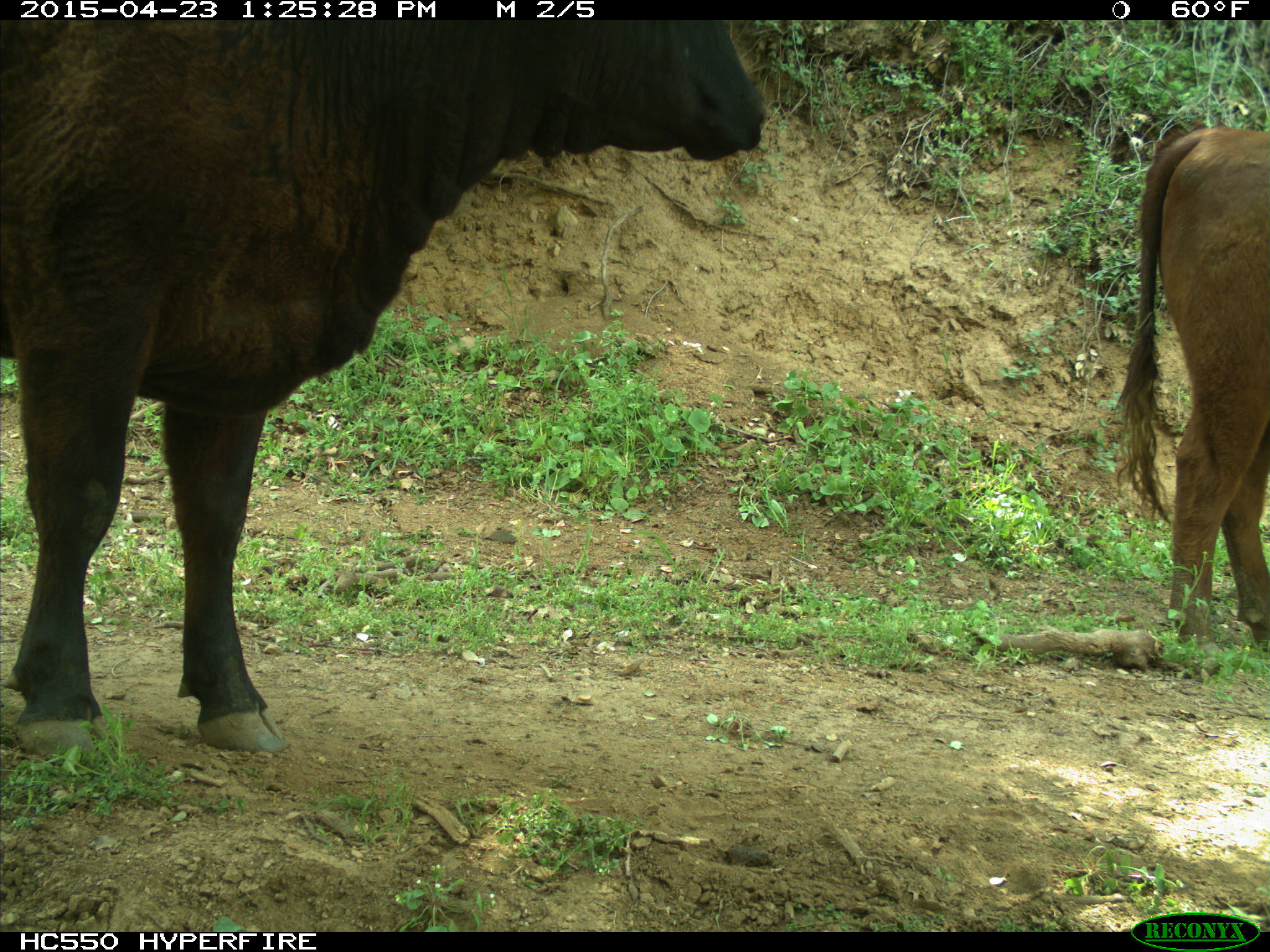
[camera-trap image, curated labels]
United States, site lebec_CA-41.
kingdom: Animalia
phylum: Chordata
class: Mammalia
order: Artiodactyla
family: Bovidae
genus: Bos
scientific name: Bos taurus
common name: domestic cow